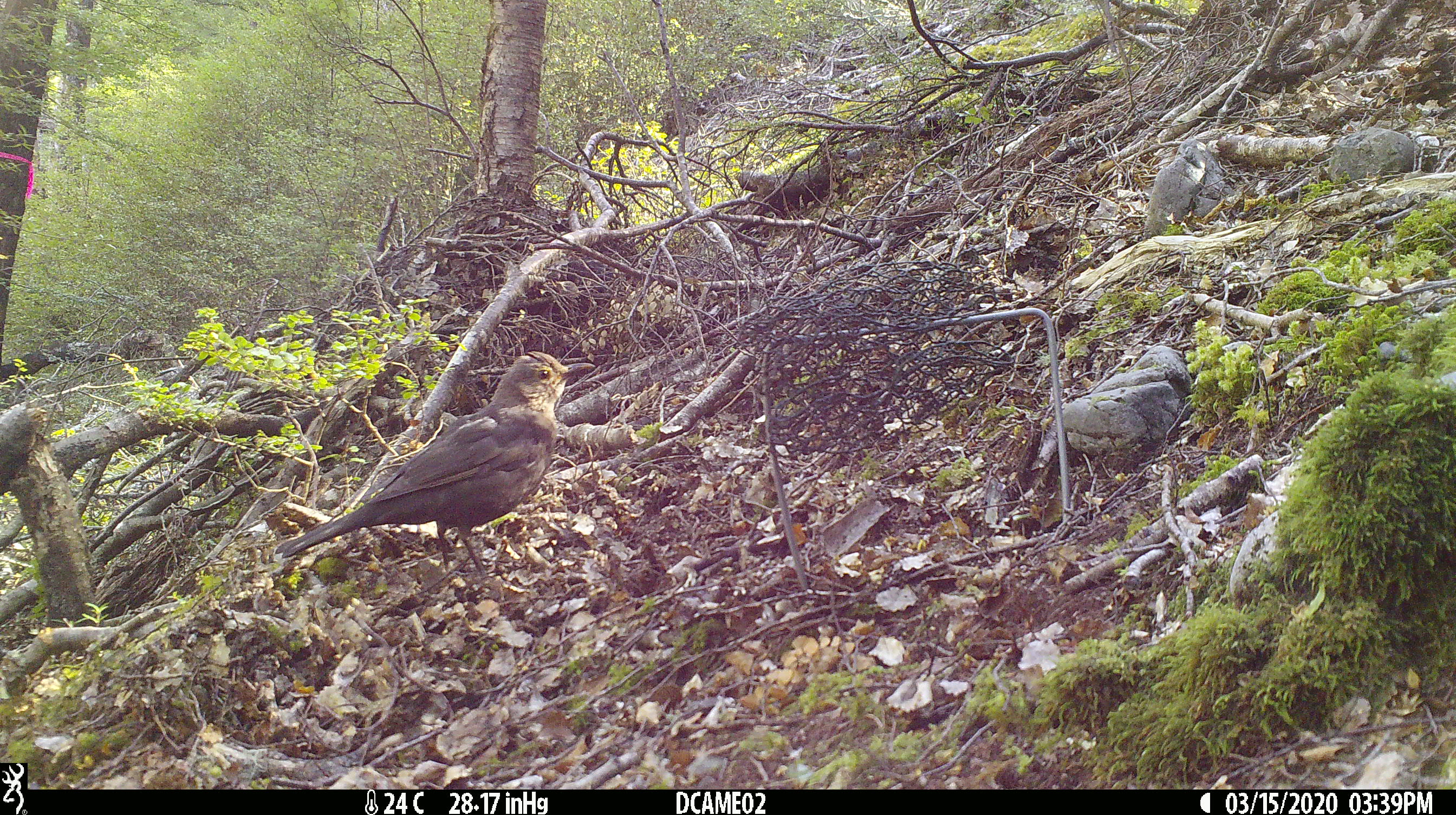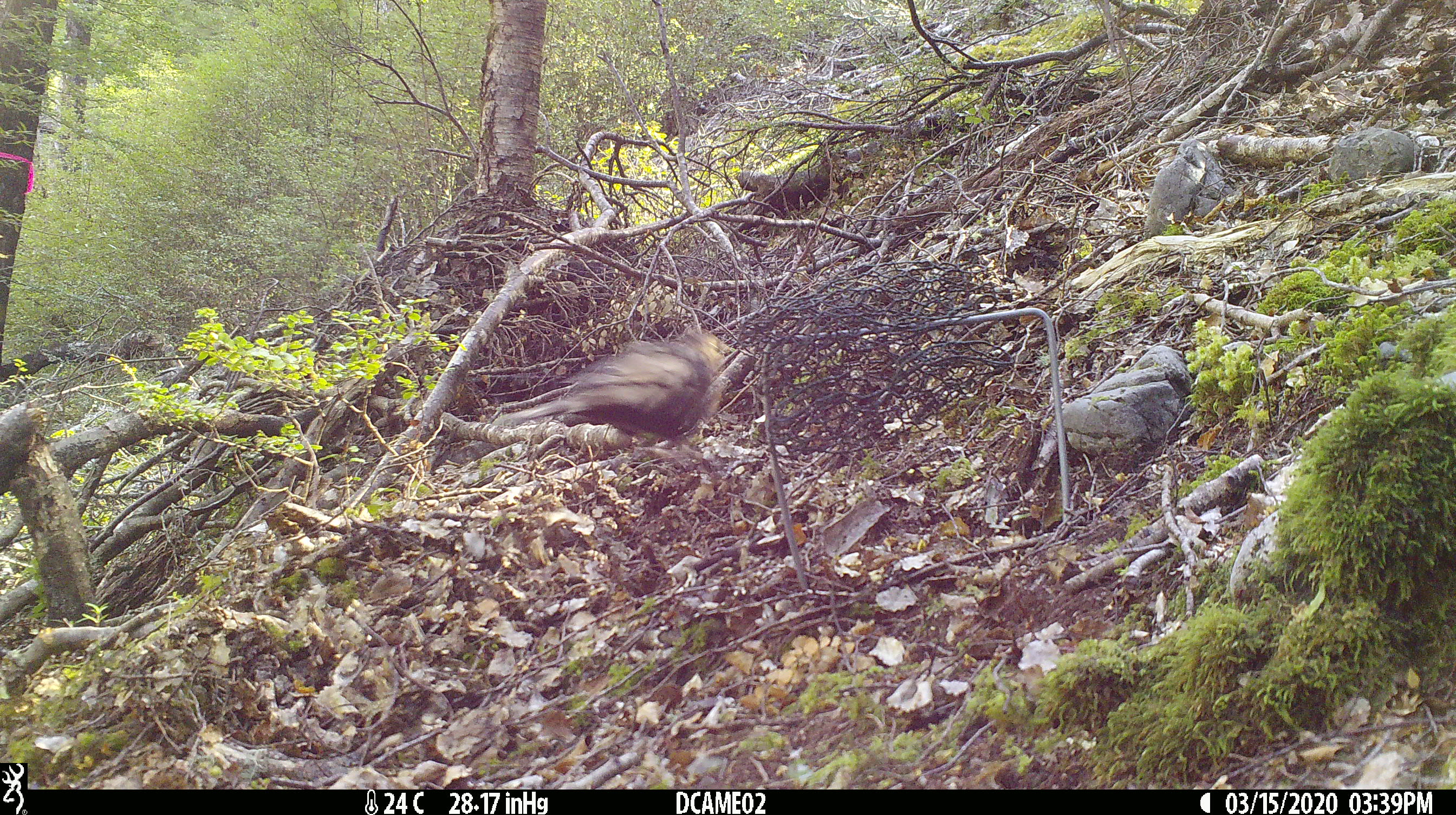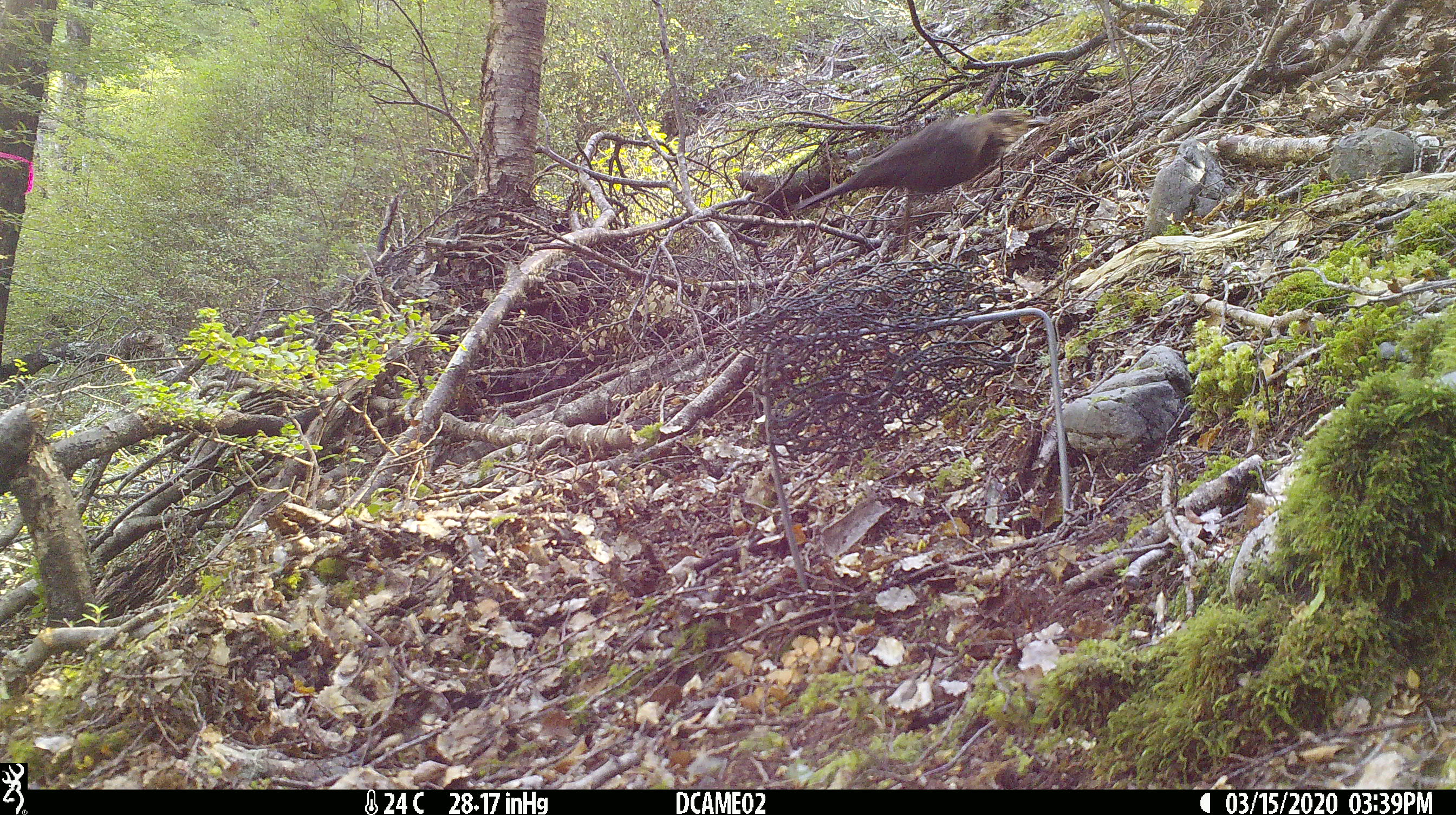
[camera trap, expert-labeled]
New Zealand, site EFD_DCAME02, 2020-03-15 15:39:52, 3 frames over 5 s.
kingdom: Animalia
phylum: Chordata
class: Aves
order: Passeriformes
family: Turdidae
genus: Turdus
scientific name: Turdus merula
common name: eurasian blackbird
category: blackbird